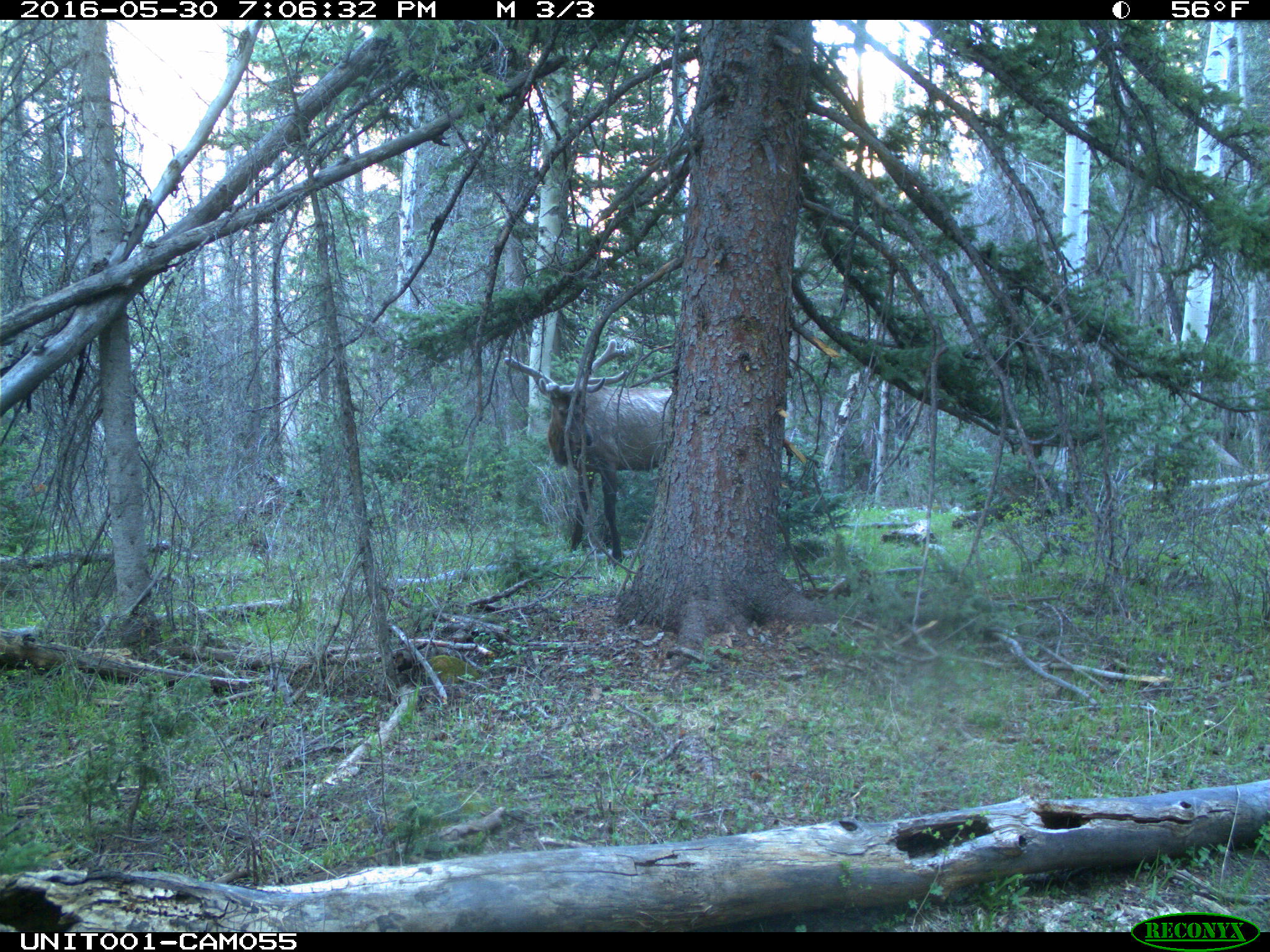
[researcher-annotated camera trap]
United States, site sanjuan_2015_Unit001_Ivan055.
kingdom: Animalia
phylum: Chordata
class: Mammalia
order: Artiodactyla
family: Cervidae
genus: Cervus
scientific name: Cervus elaphus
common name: red deer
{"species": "Cervus elaphus (red deer)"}